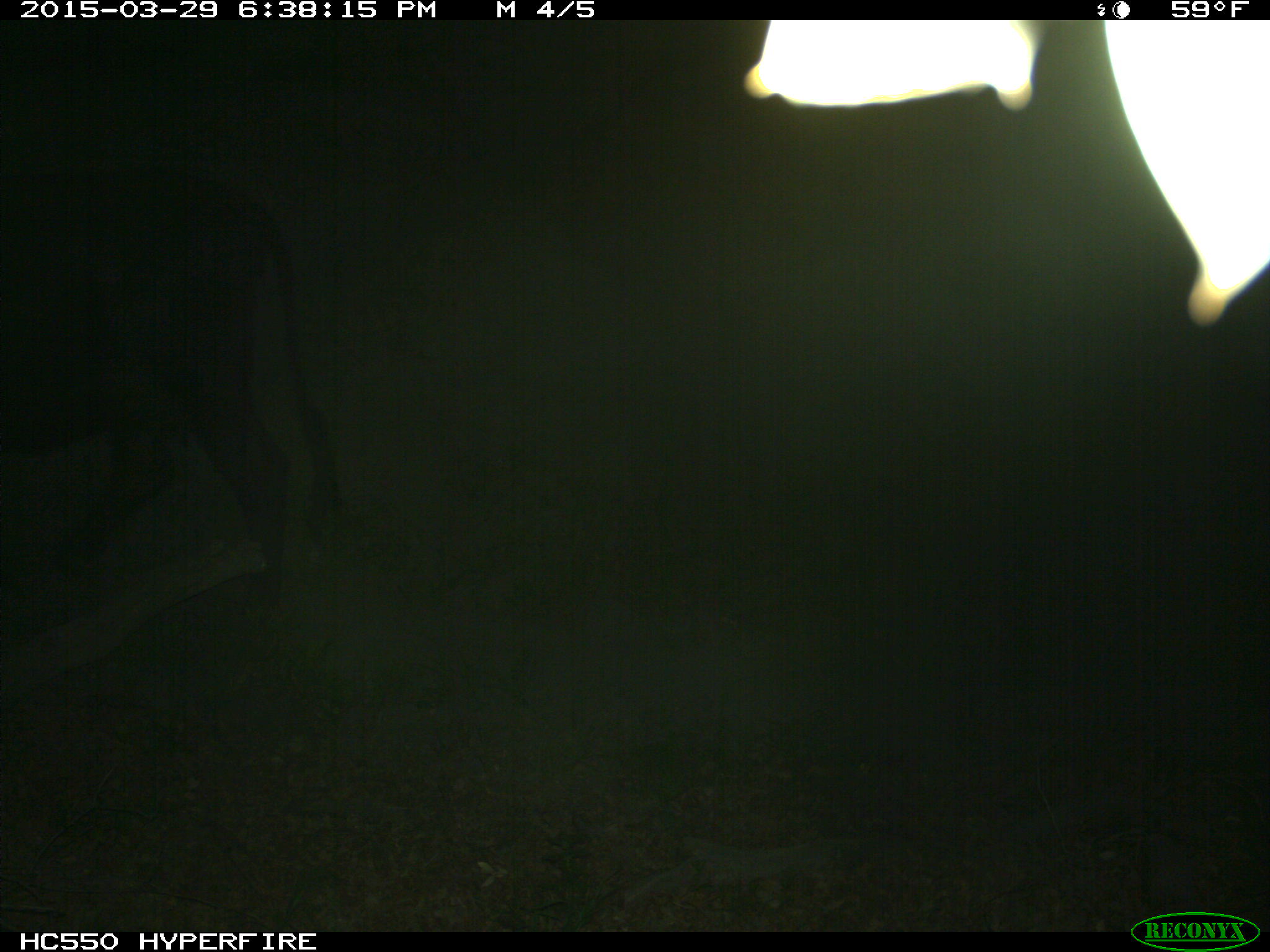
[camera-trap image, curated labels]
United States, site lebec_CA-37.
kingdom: Animalia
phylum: Chordata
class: Mammalia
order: Artiodactyla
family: Bovidae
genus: Bos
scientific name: Bos taurus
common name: domestic cow